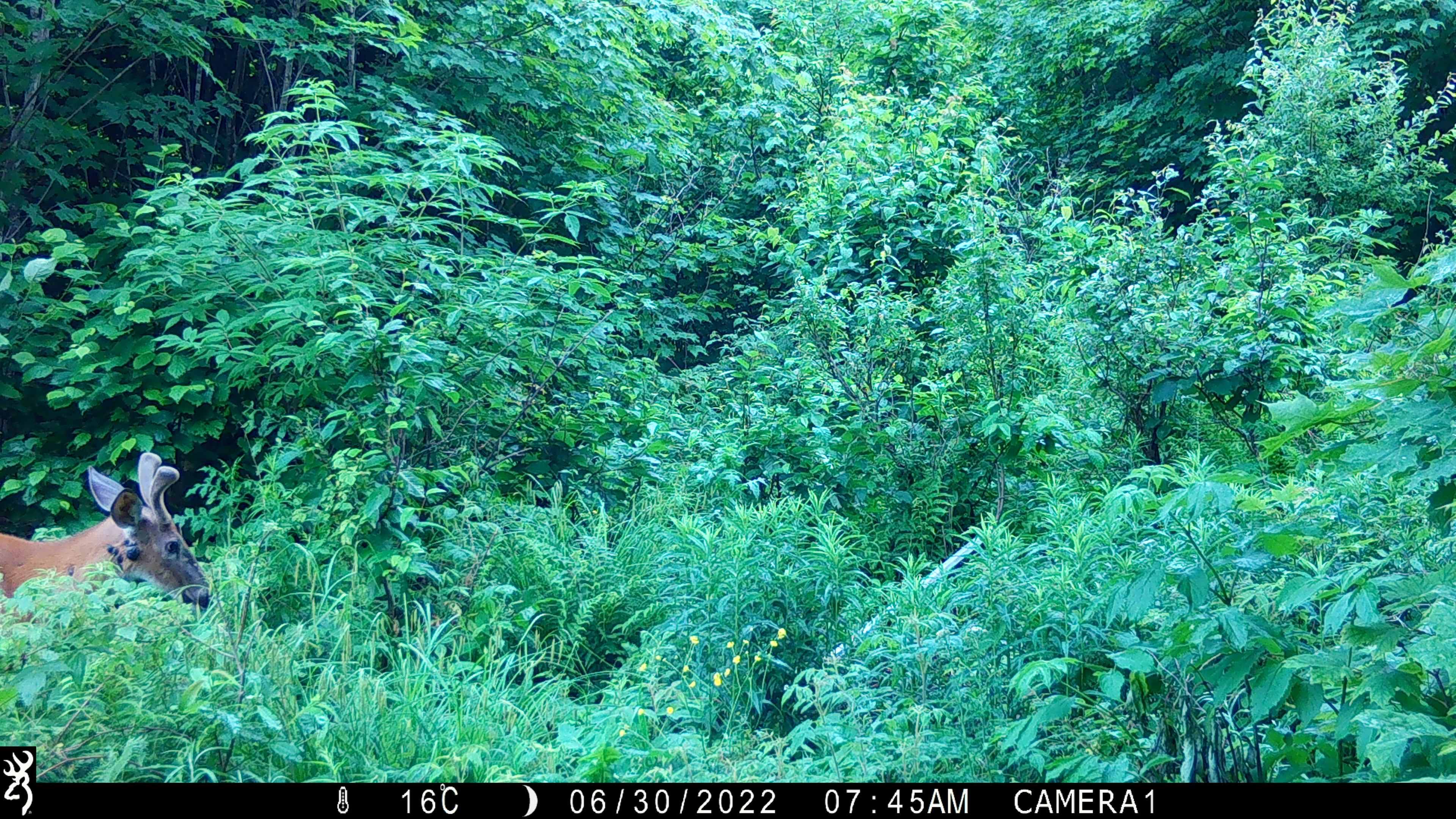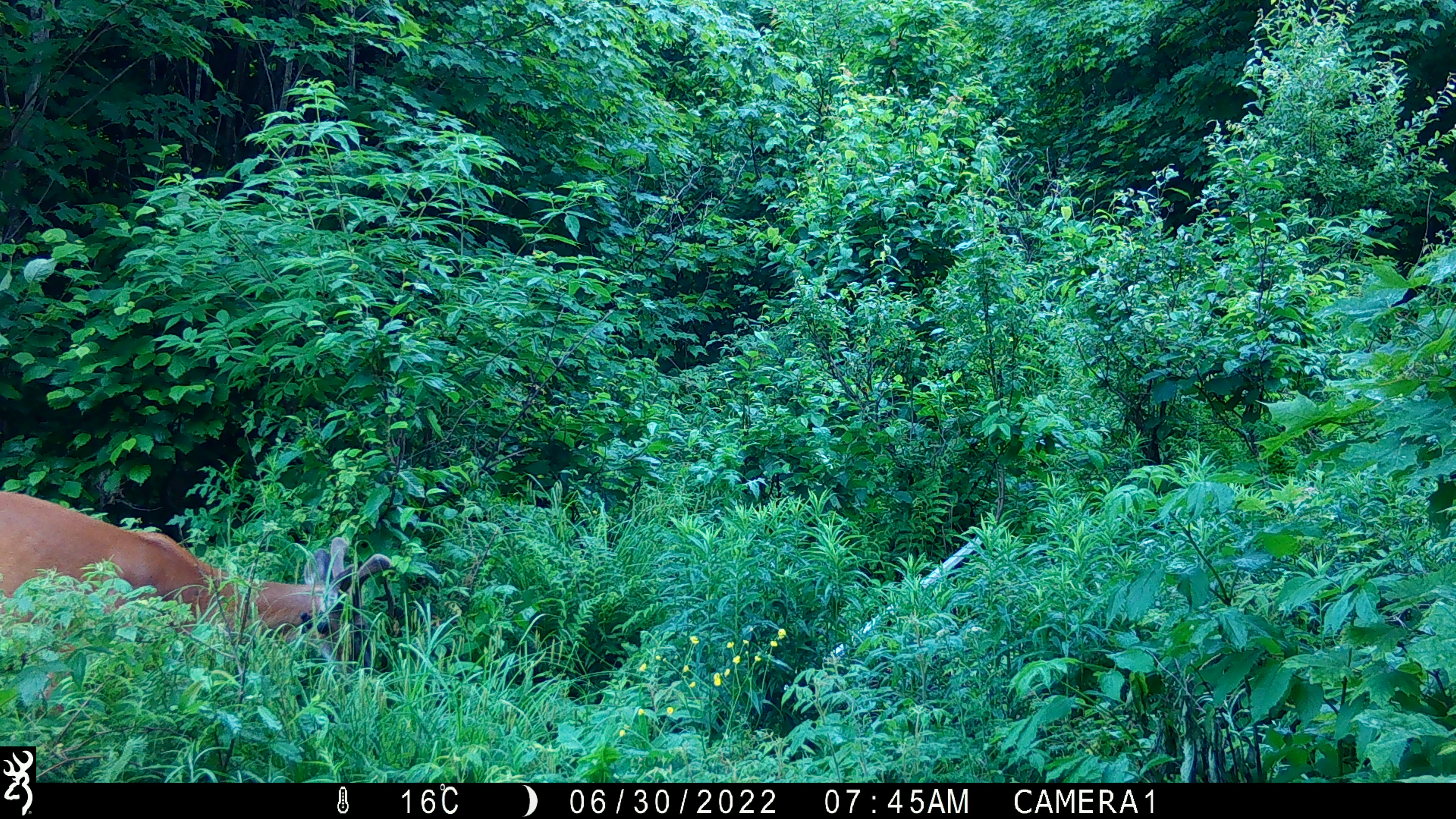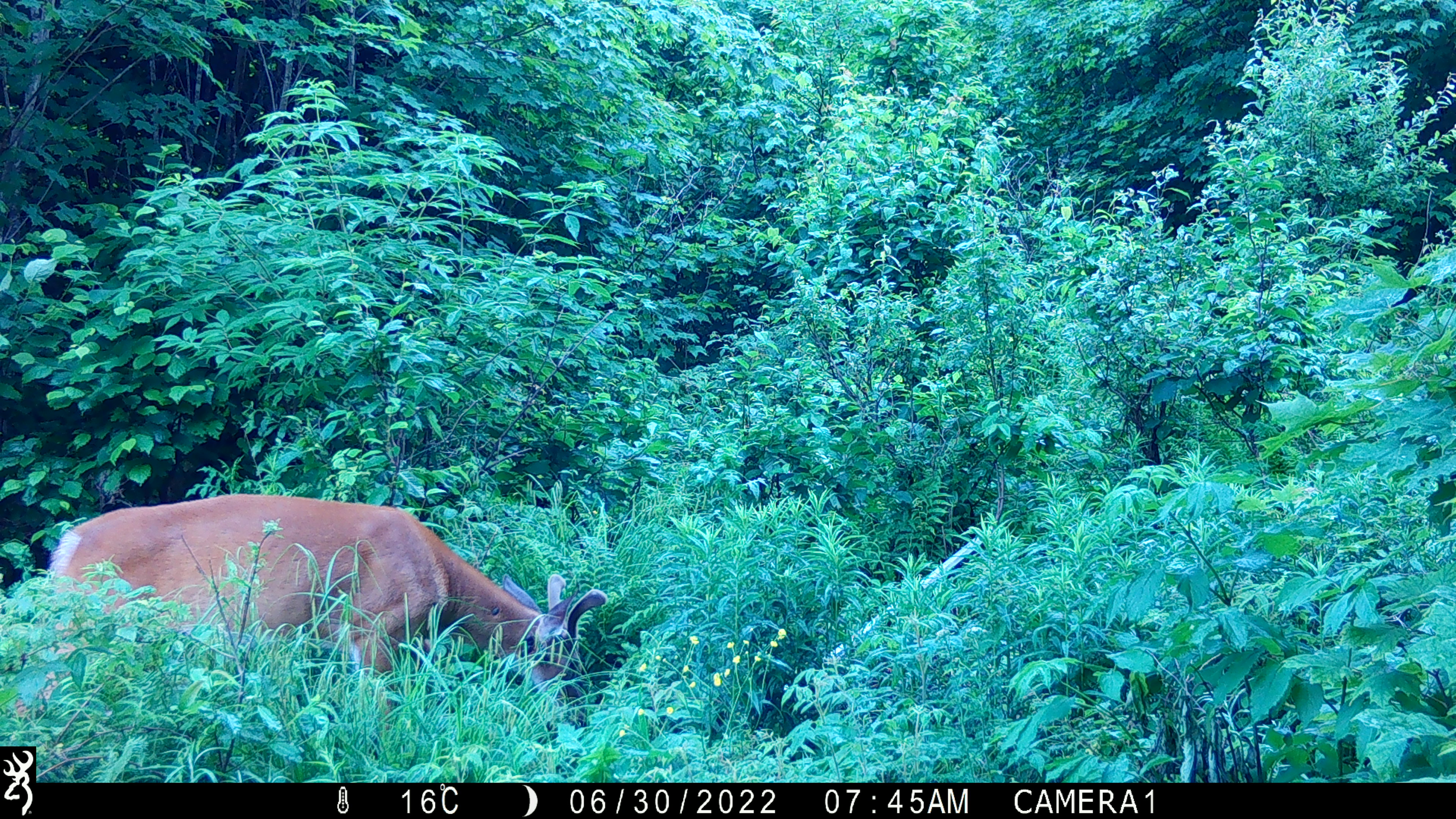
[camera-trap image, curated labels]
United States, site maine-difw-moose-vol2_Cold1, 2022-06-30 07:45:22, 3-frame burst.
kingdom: Animalia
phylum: Chordata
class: Mammalia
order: Artiodactyla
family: Cervidae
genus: Odocoileus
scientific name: Odocoileus virginianus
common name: white-tailed deer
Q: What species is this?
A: White-tailed deer (Odocoileus virginianus).